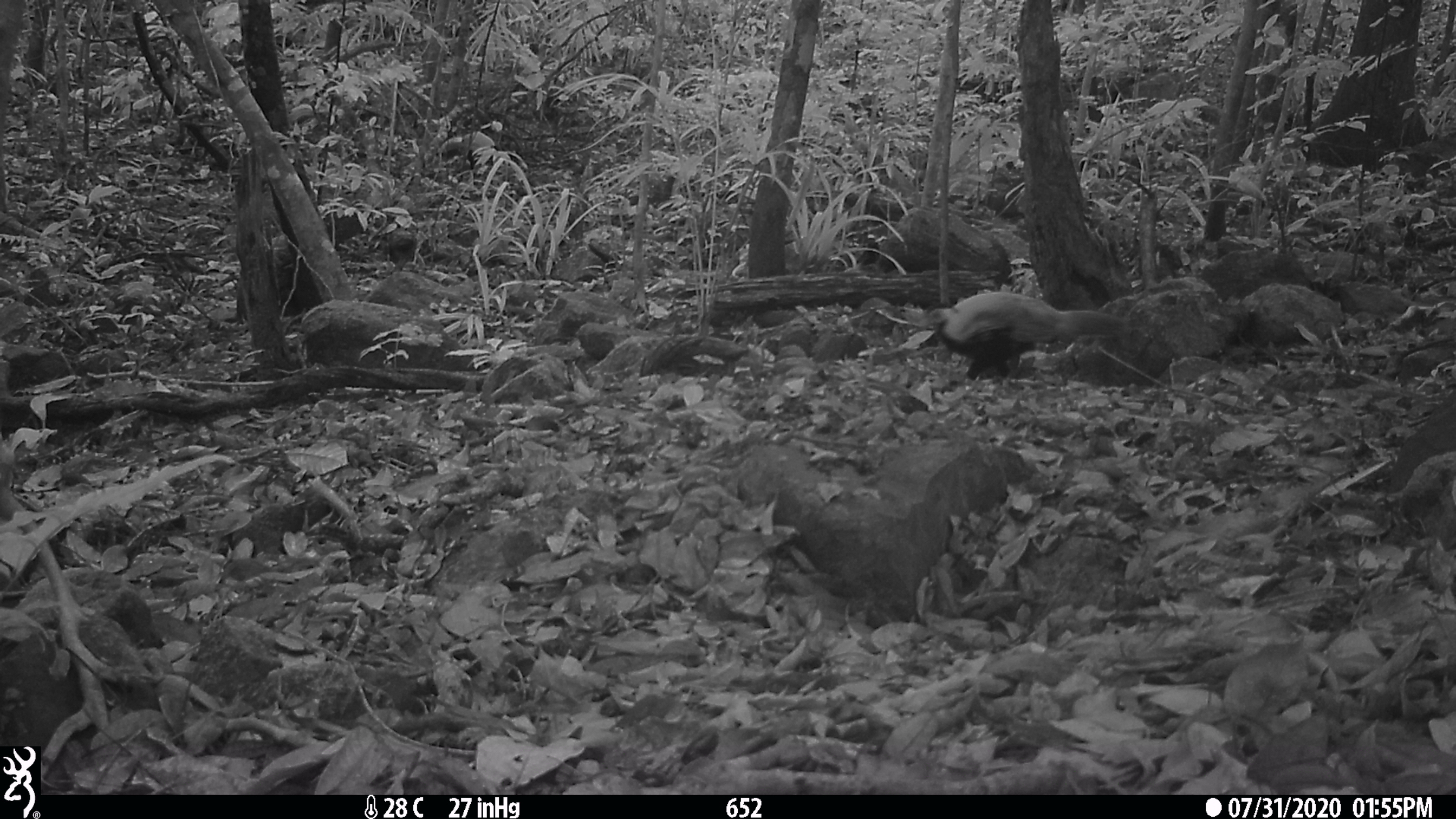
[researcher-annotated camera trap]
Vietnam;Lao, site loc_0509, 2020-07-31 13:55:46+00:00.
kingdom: Animalia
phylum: Chordata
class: Aves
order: Galliformes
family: Phasianidae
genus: Lophura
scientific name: Lophura nycthemera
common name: silver pheasant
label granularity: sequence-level